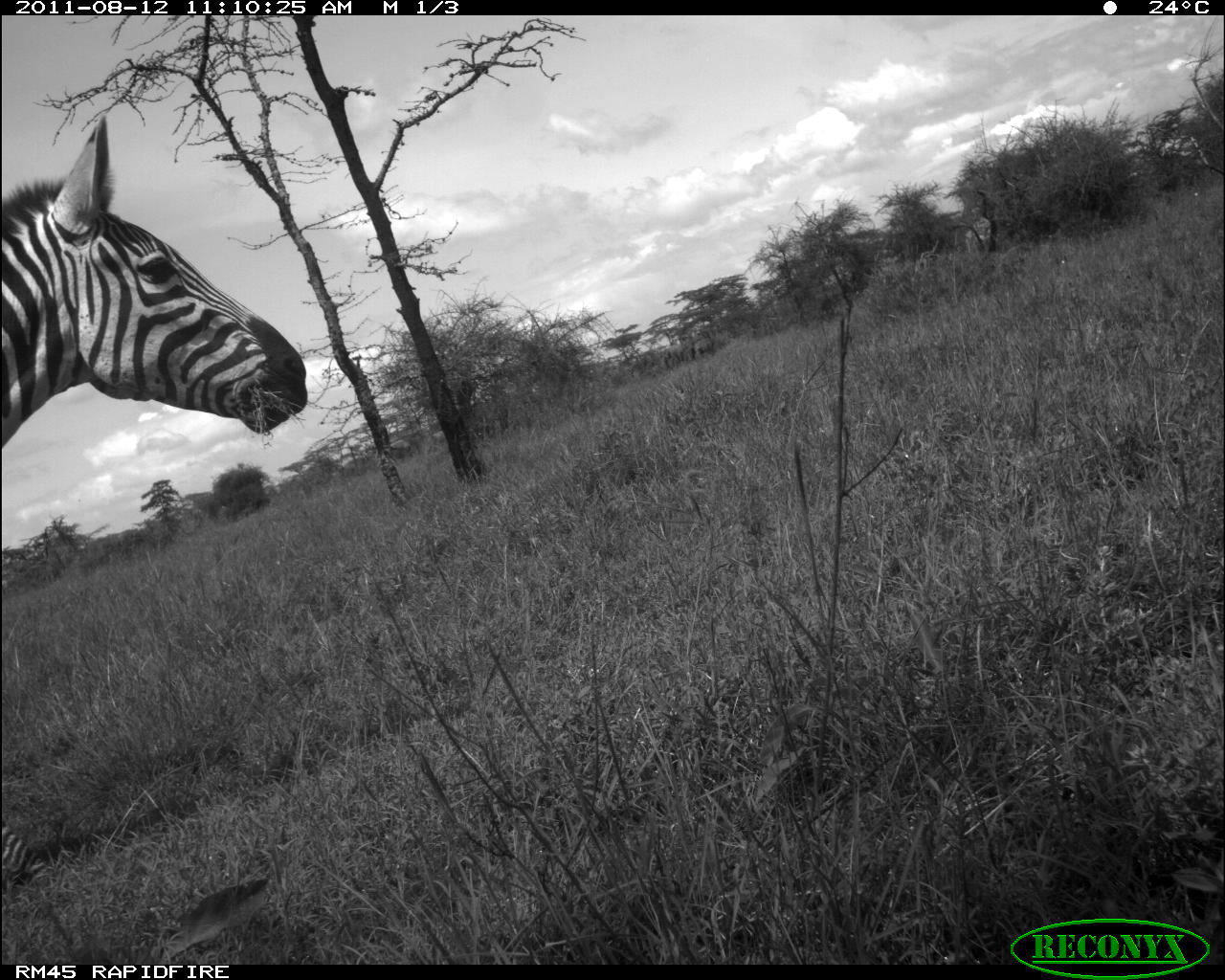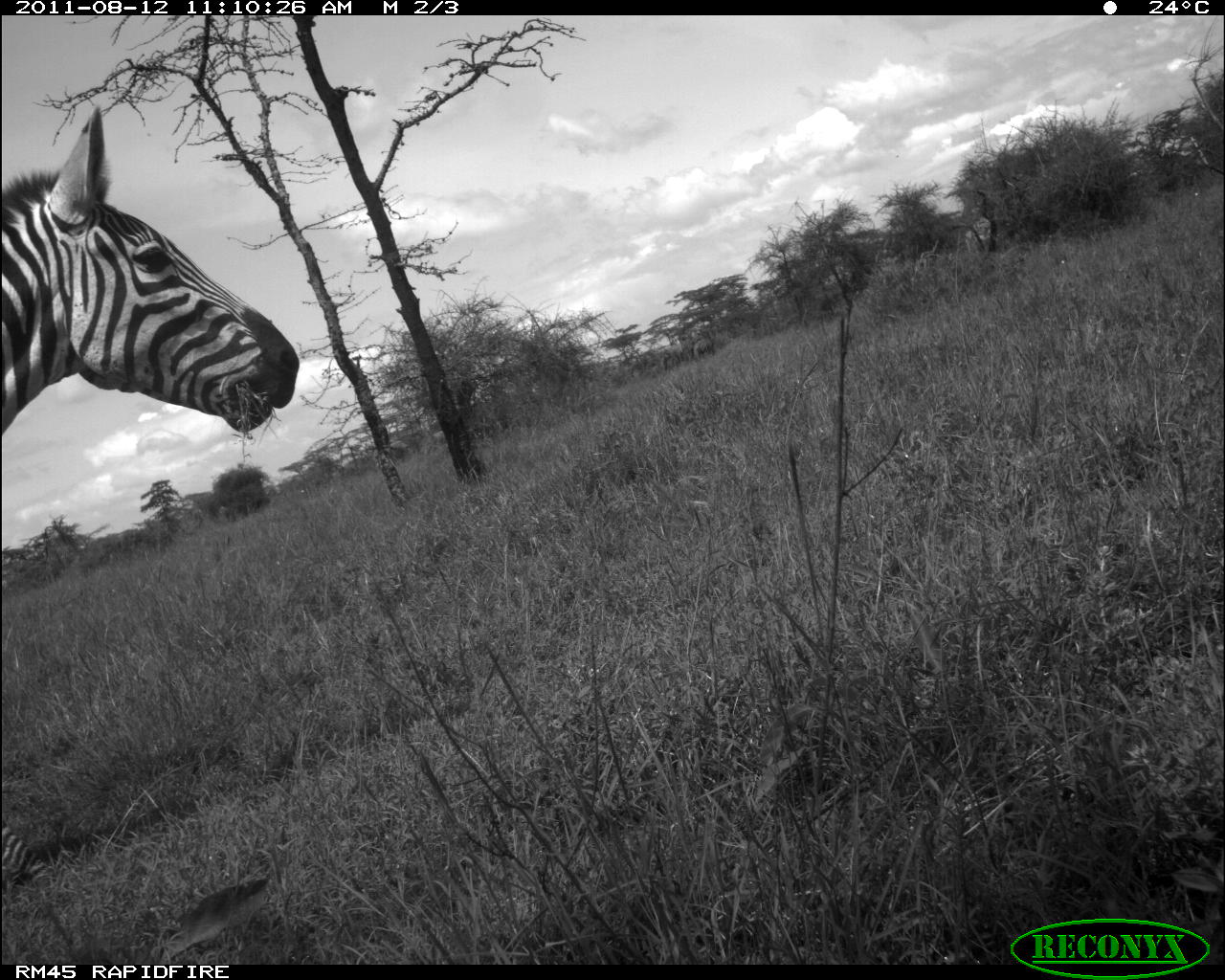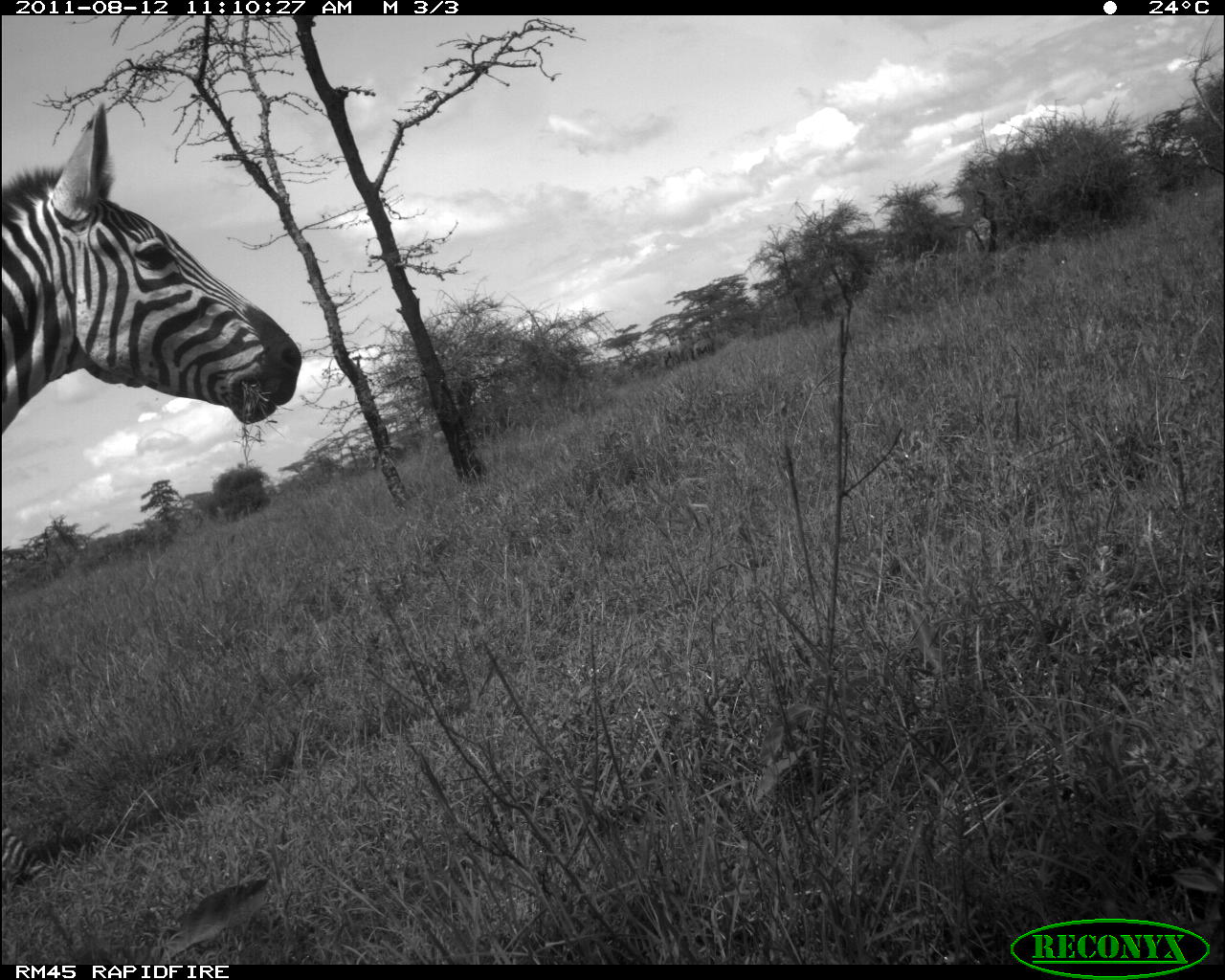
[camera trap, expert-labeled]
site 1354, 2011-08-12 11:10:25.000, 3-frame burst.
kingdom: Animalia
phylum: Chordata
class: Mammalia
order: Perissodactyla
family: Equidae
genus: Equus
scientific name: Equus quagga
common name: plains zebra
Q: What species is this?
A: Equus quagga (plains zebra).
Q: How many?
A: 1.